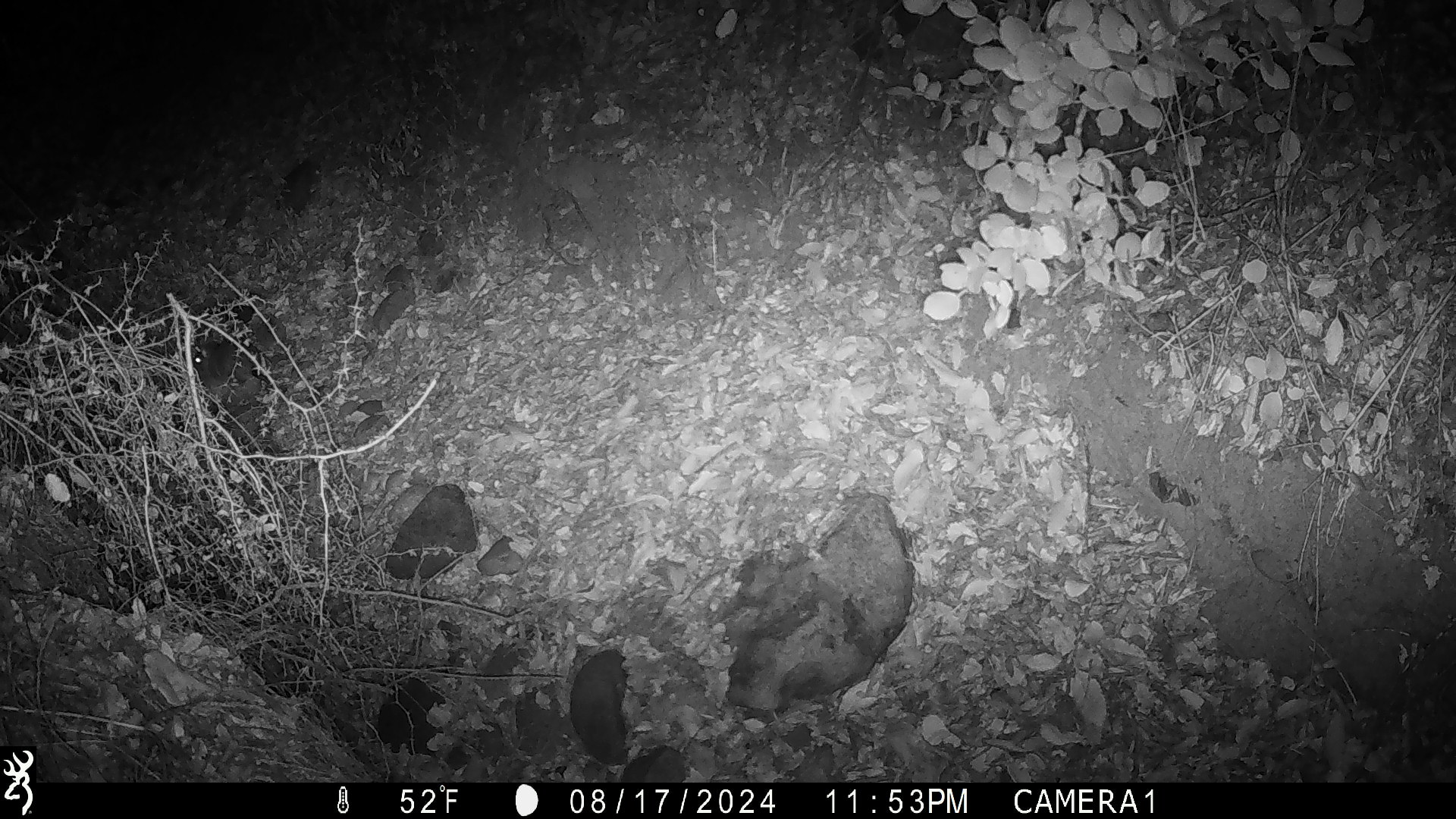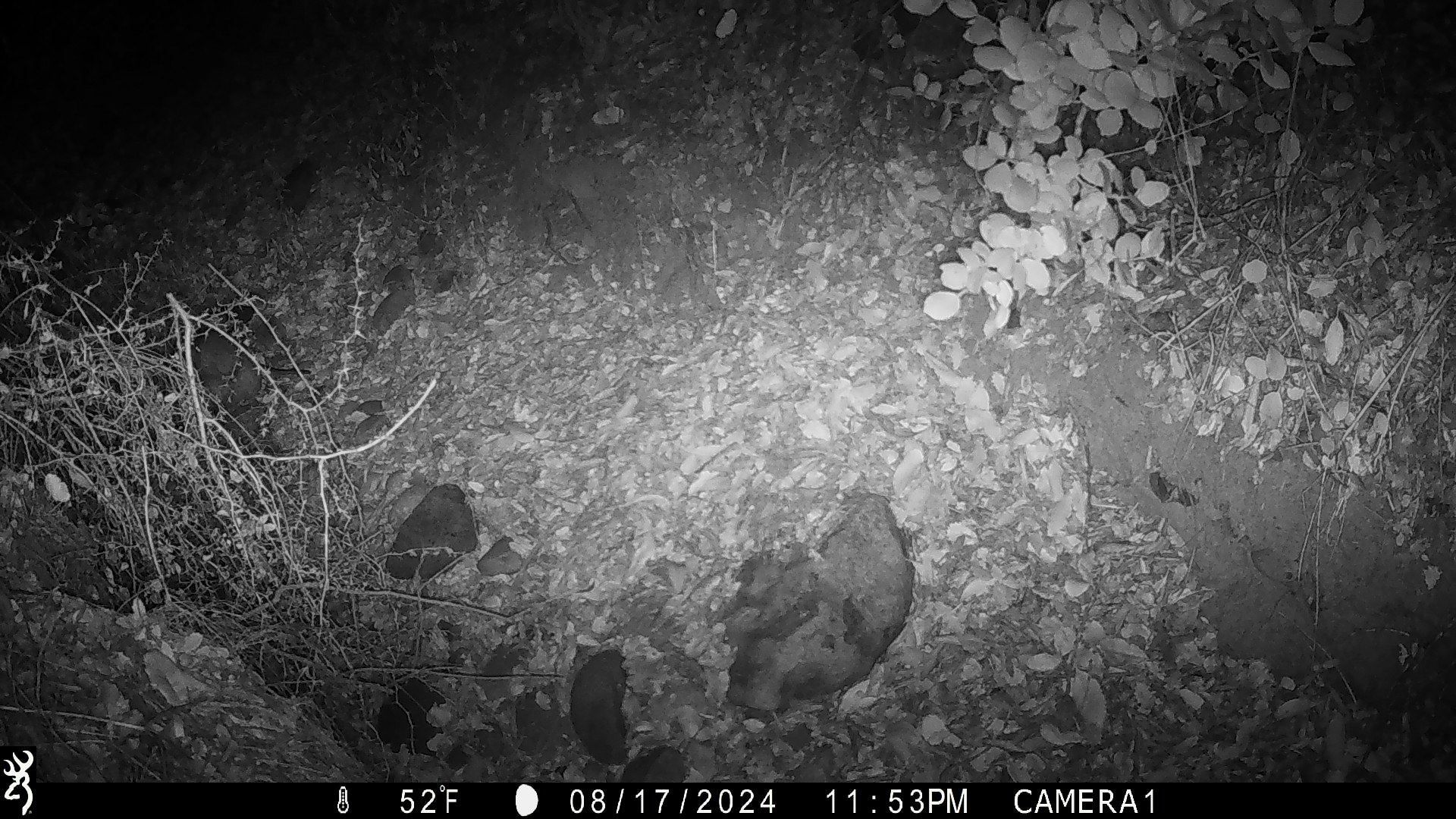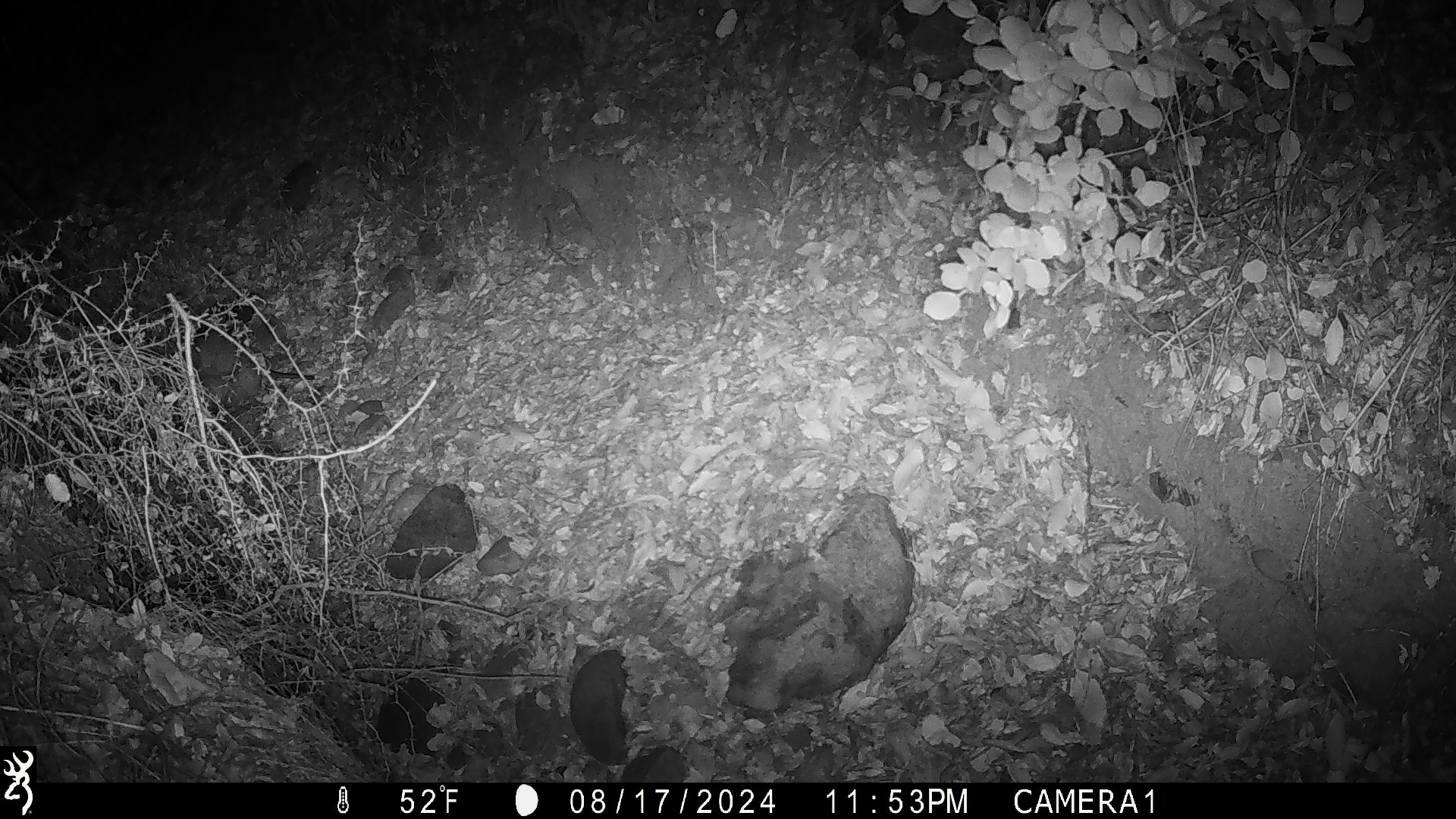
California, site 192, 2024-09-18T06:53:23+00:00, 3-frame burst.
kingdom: Animalia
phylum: Chordata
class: Mammalia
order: Rodentia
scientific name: Rodentia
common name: mouse or rat